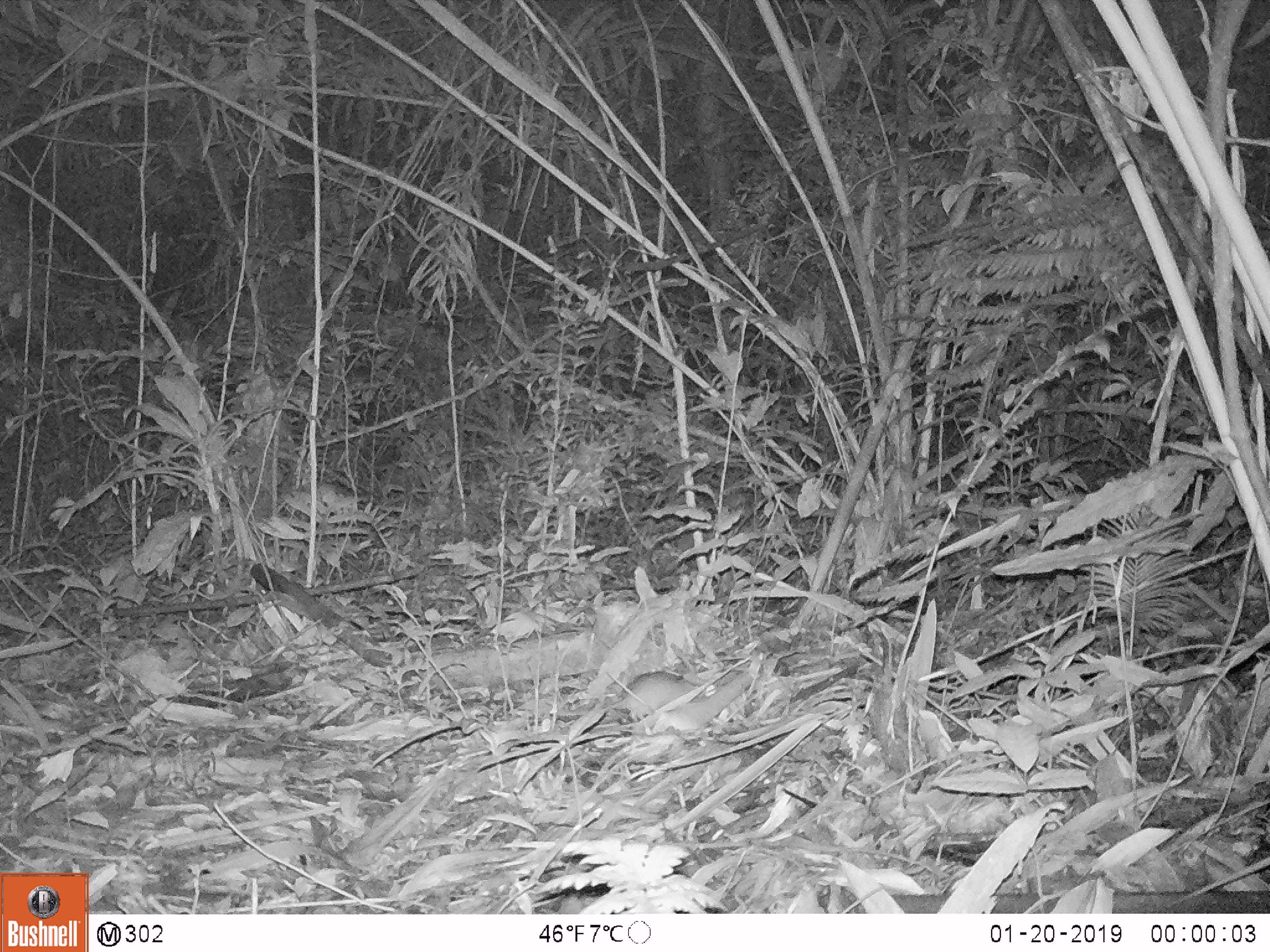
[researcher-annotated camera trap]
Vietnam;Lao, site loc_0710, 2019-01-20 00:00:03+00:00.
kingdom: Animalia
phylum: Chordata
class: Mammalia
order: Rodentia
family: Muridae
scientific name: Muridae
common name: old-world mice and rats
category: unidentified murid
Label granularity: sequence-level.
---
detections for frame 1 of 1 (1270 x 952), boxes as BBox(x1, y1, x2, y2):
unidentified murid: BBox(556, 671, 716, 723)